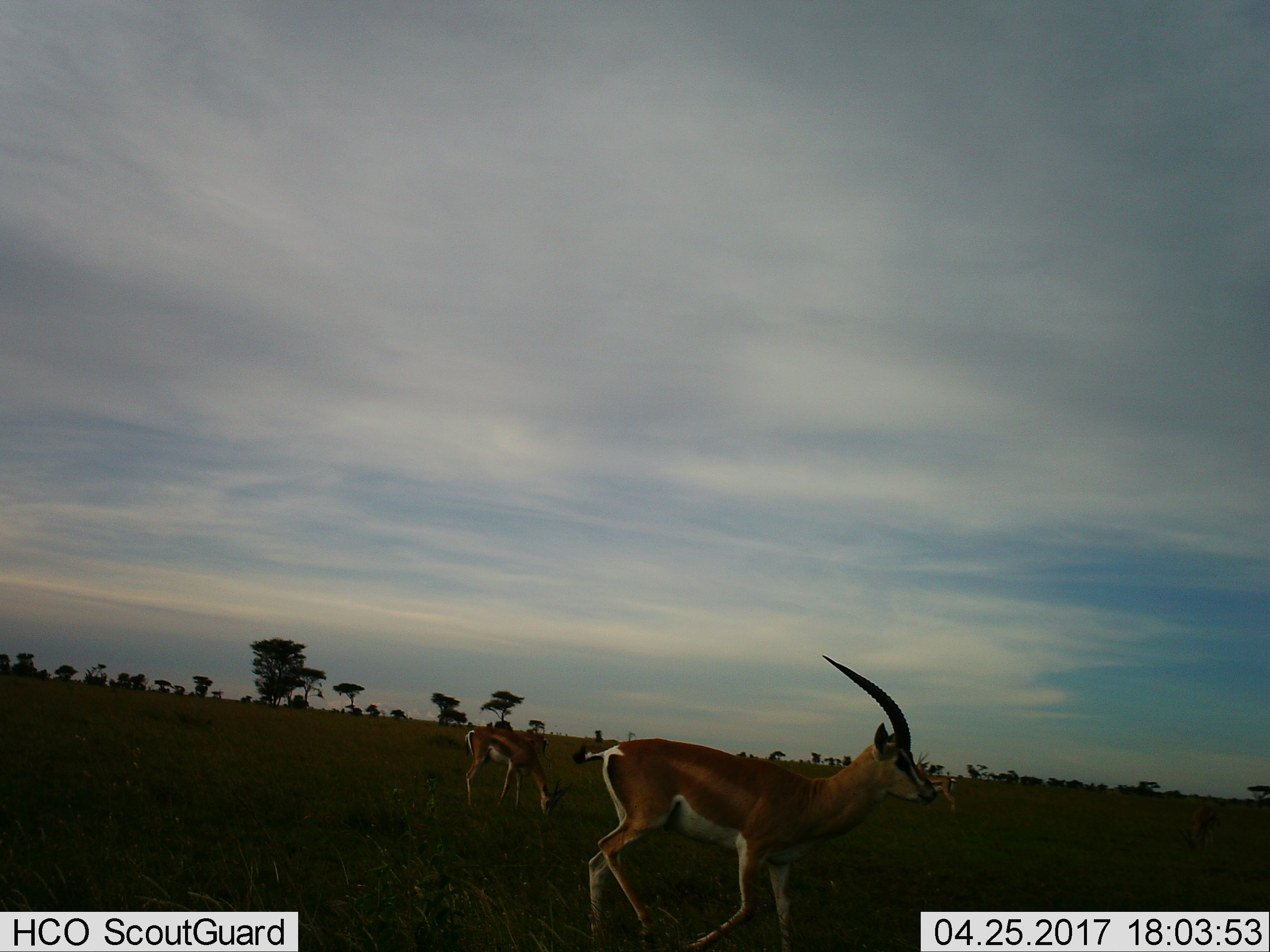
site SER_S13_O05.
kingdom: Animalia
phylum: Chordata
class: Mammalia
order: Artiodactyla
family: Bovidae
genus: Eudorcas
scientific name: Eudorcas thomsonii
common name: thomson's gazelle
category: gazellethomsons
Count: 3.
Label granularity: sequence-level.